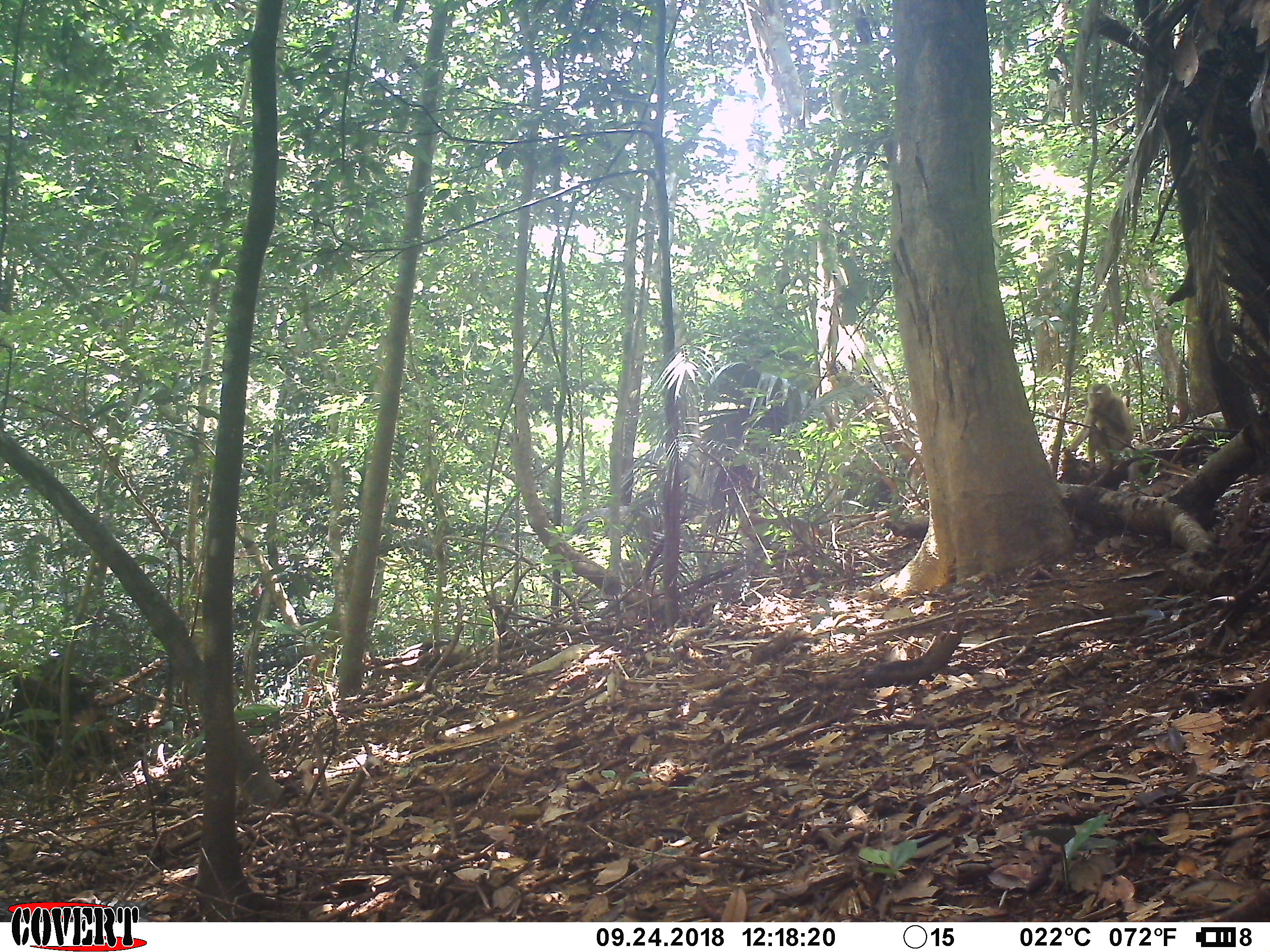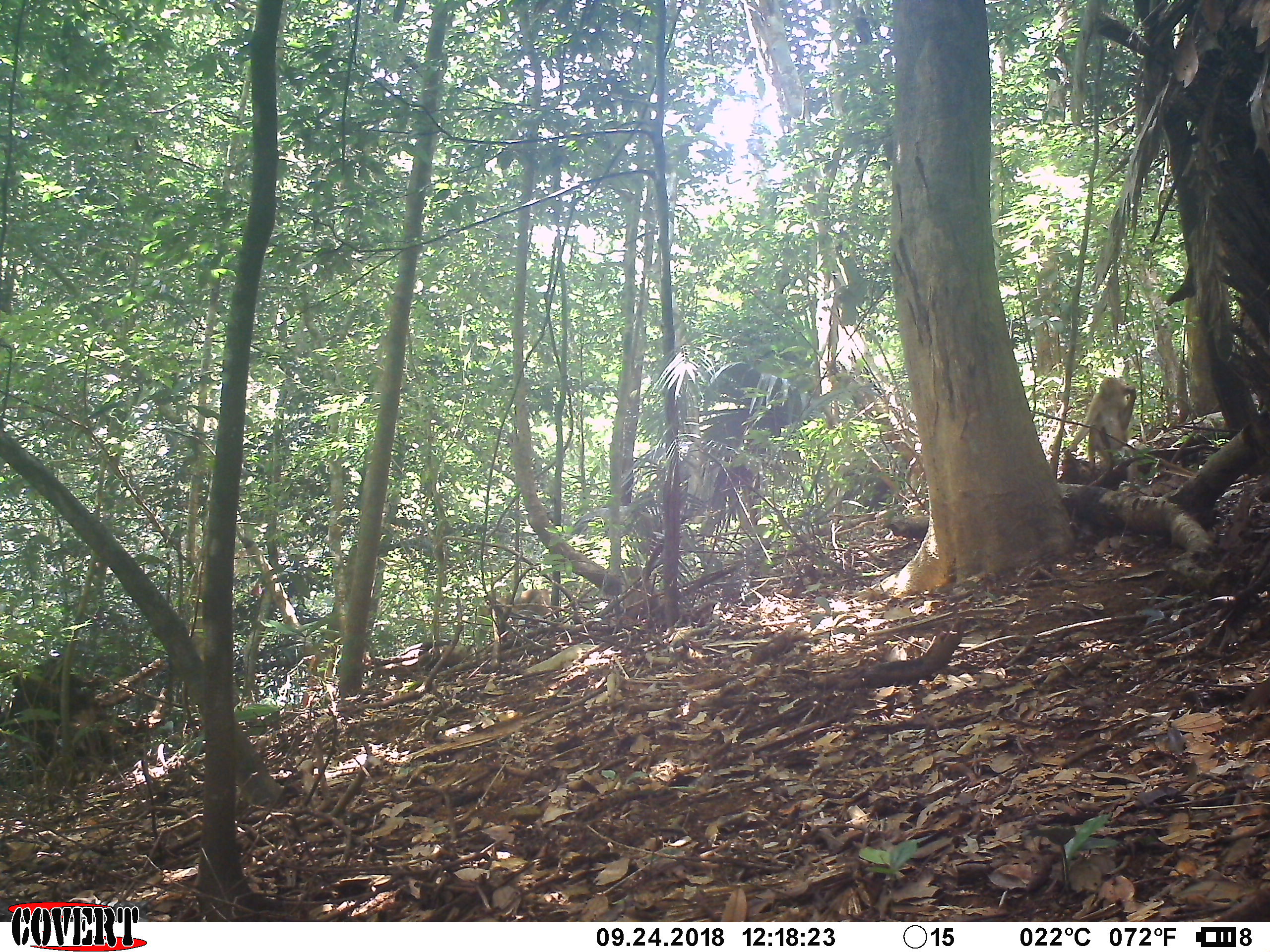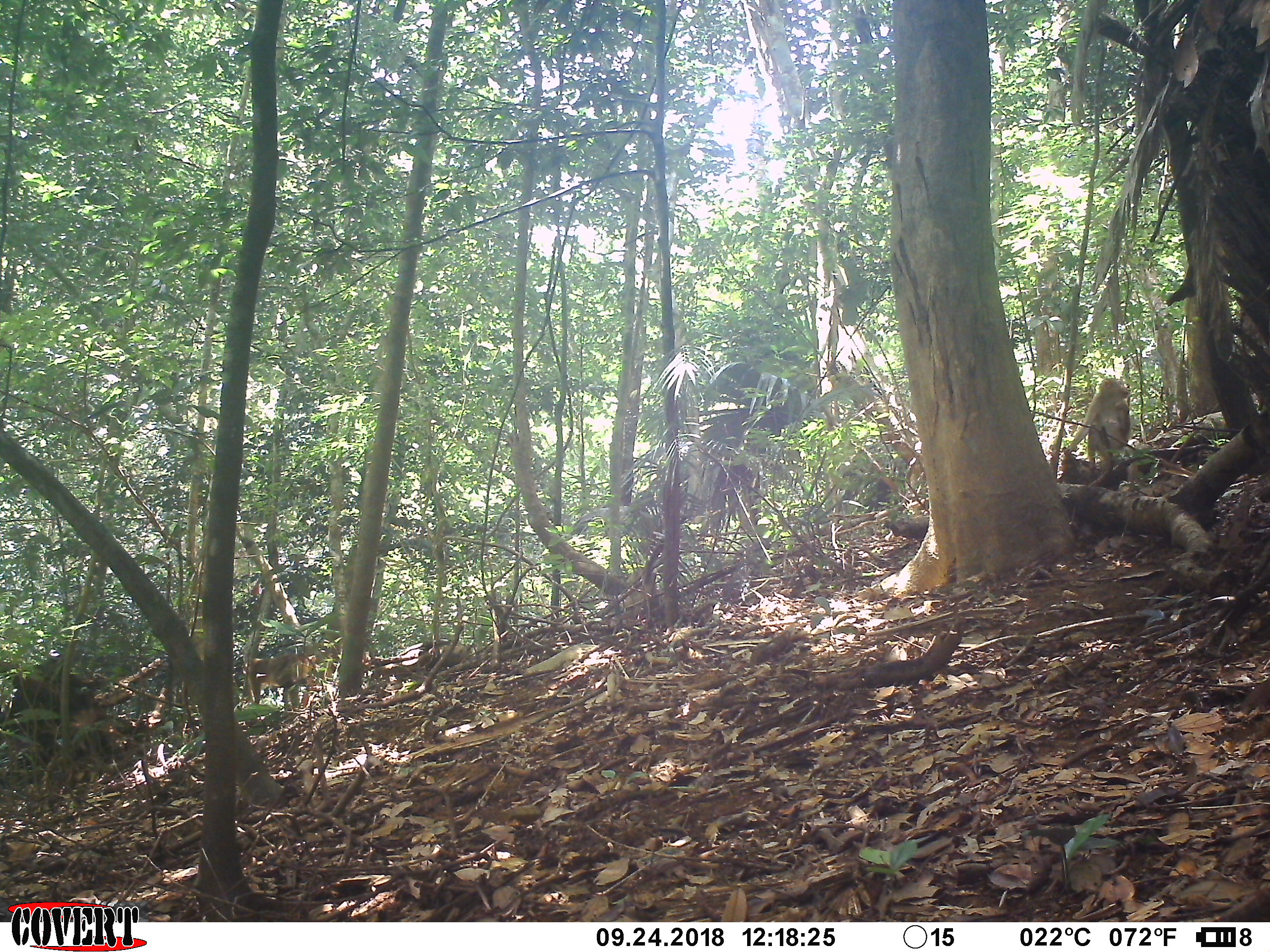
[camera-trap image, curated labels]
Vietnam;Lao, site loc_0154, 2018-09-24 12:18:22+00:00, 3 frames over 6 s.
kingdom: Animalia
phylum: Chordata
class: Mammalia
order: Primates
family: Cercopithecidae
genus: Macaca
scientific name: Macaca nemestrina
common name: pig-tailed macaque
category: pig tailed macaque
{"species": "pig tailed macaque (pig-tailed macaque) (Macaca nemestrina)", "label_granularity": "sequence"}